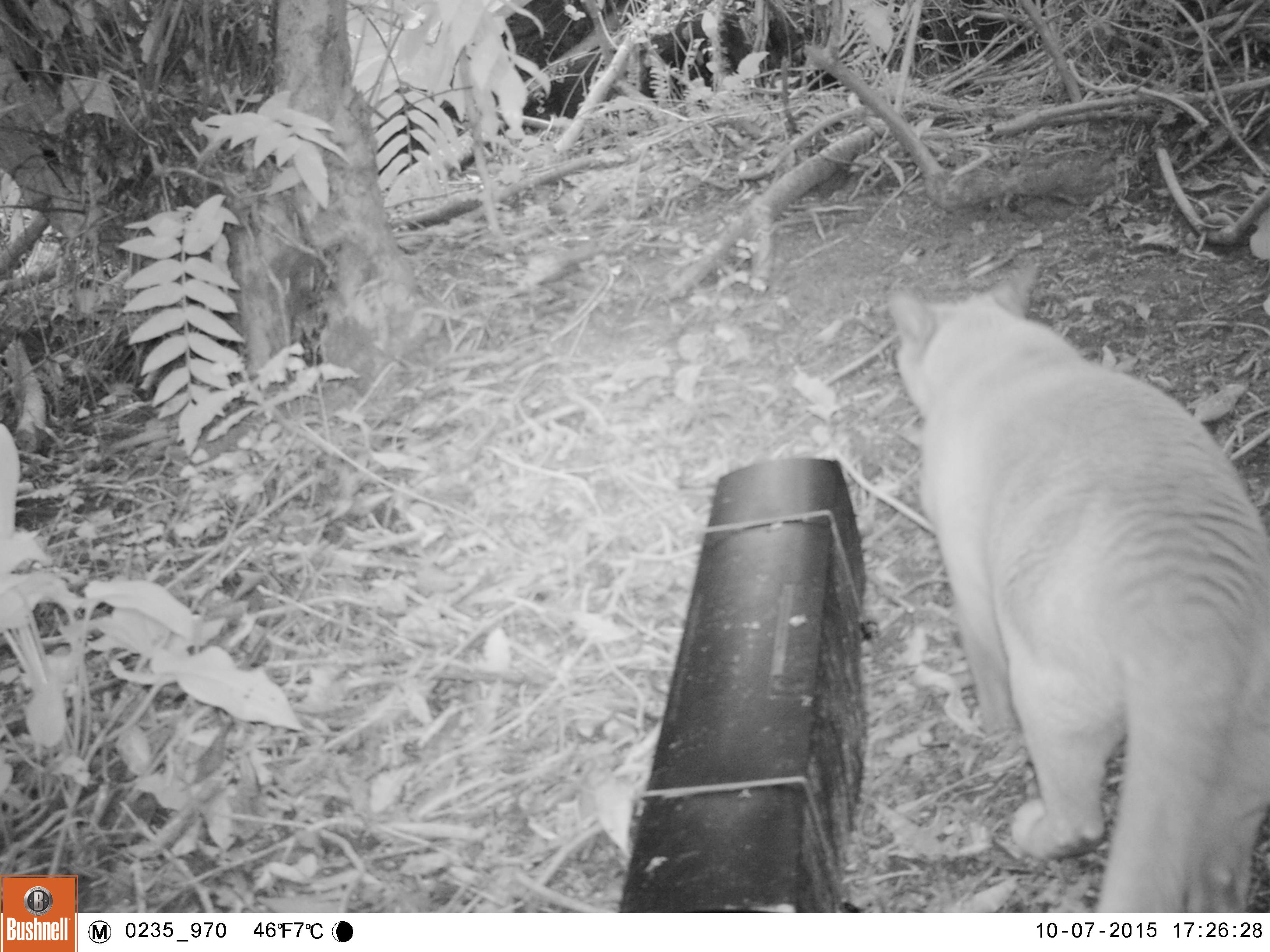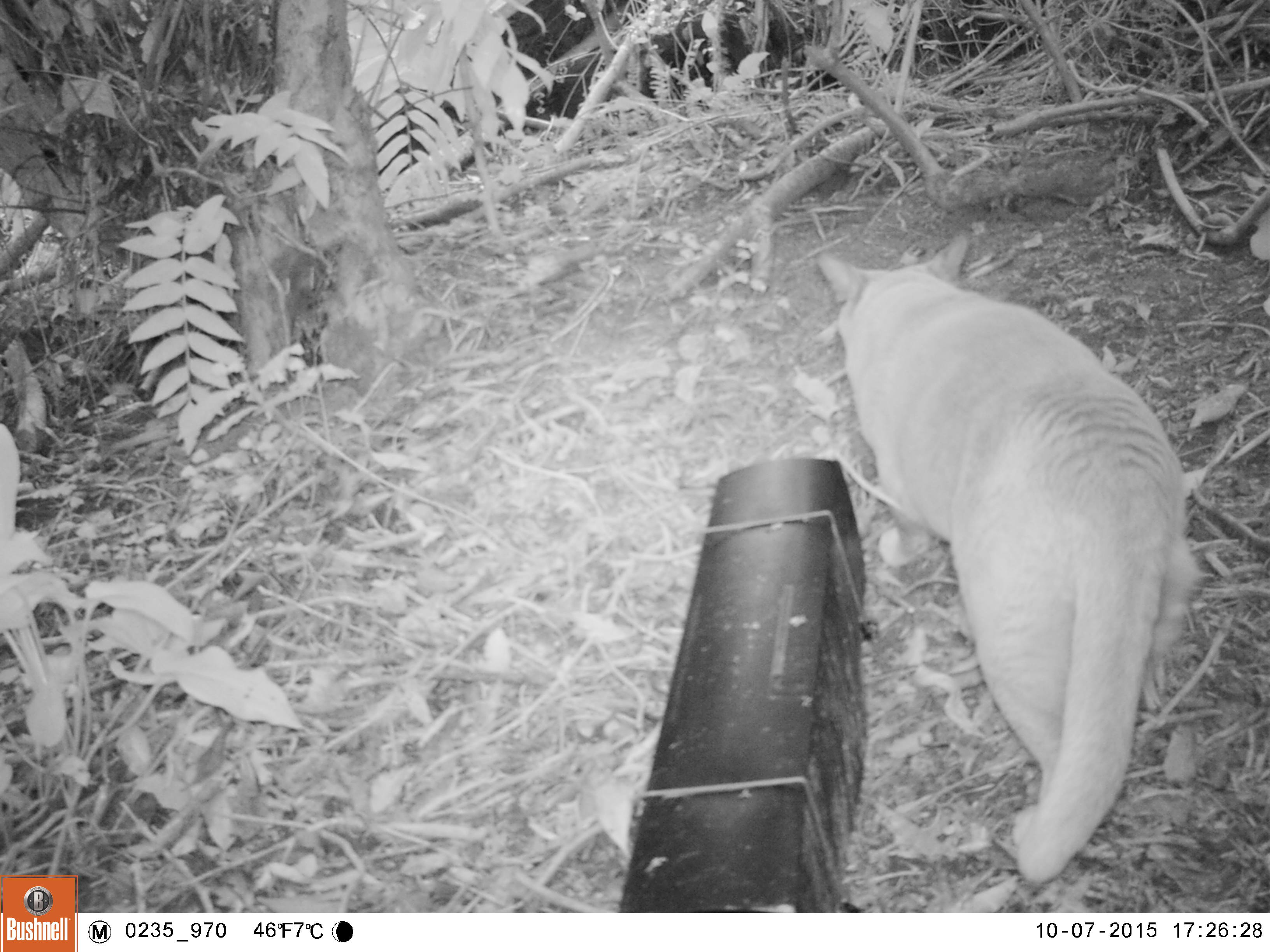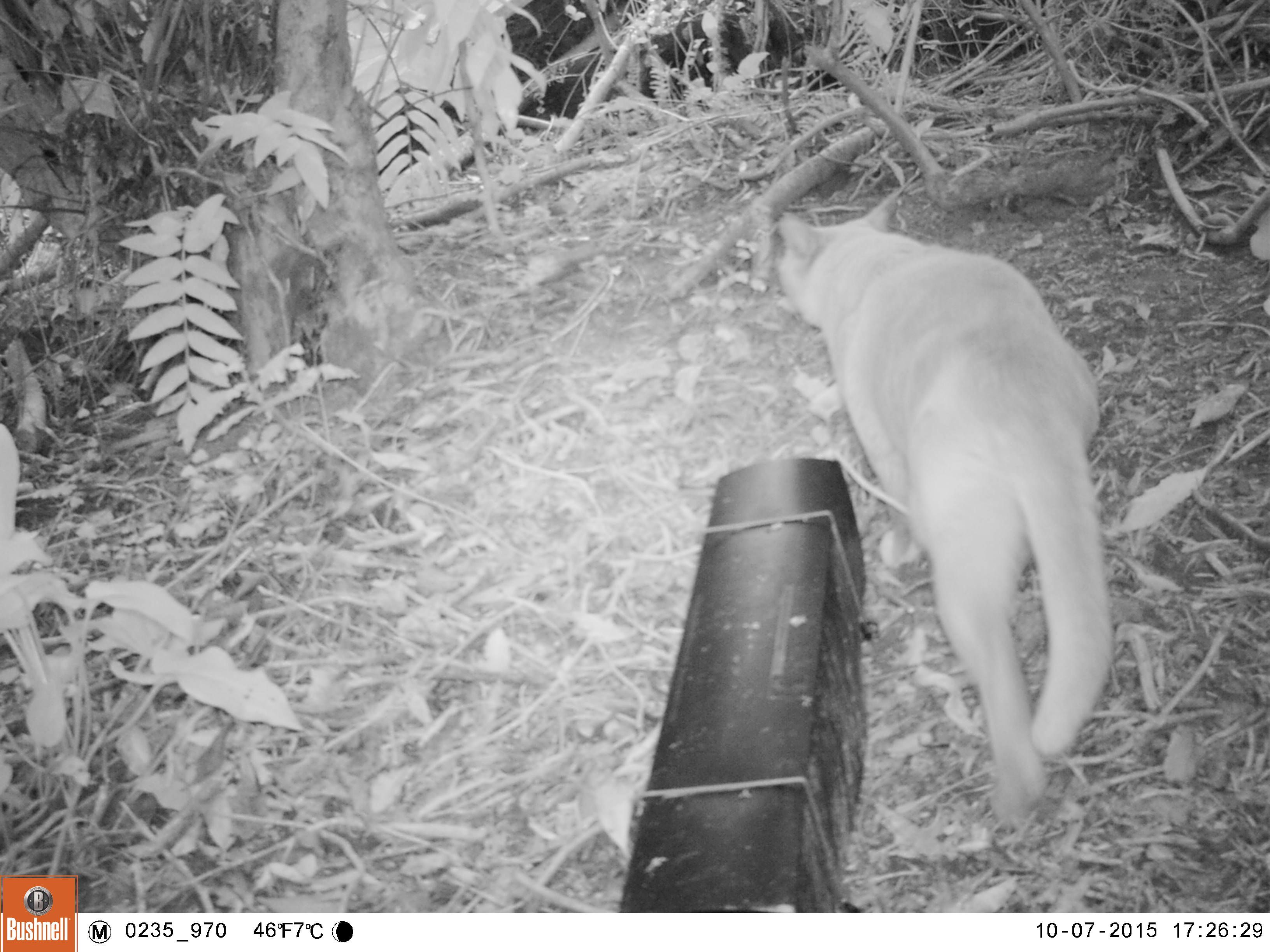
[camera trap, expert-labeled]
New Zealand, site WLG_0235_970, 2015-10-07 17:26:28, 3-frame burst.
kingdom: Animalia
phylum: Chordata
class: Mammalia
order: Carnivora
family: Felidae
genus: Felis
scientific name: Felis catus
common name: domestic cat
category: cat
Cat (domestic cat) (Felis catus).